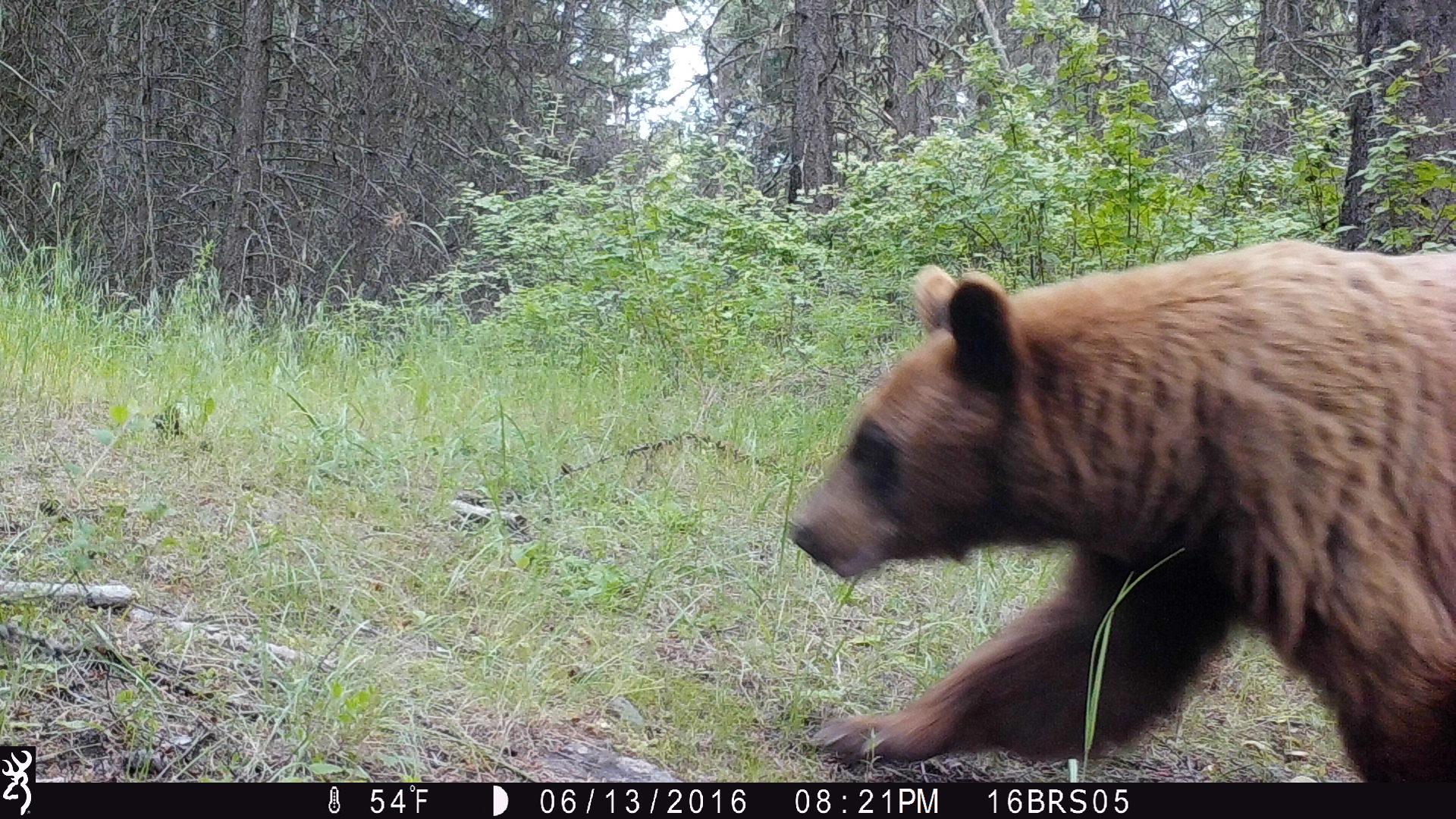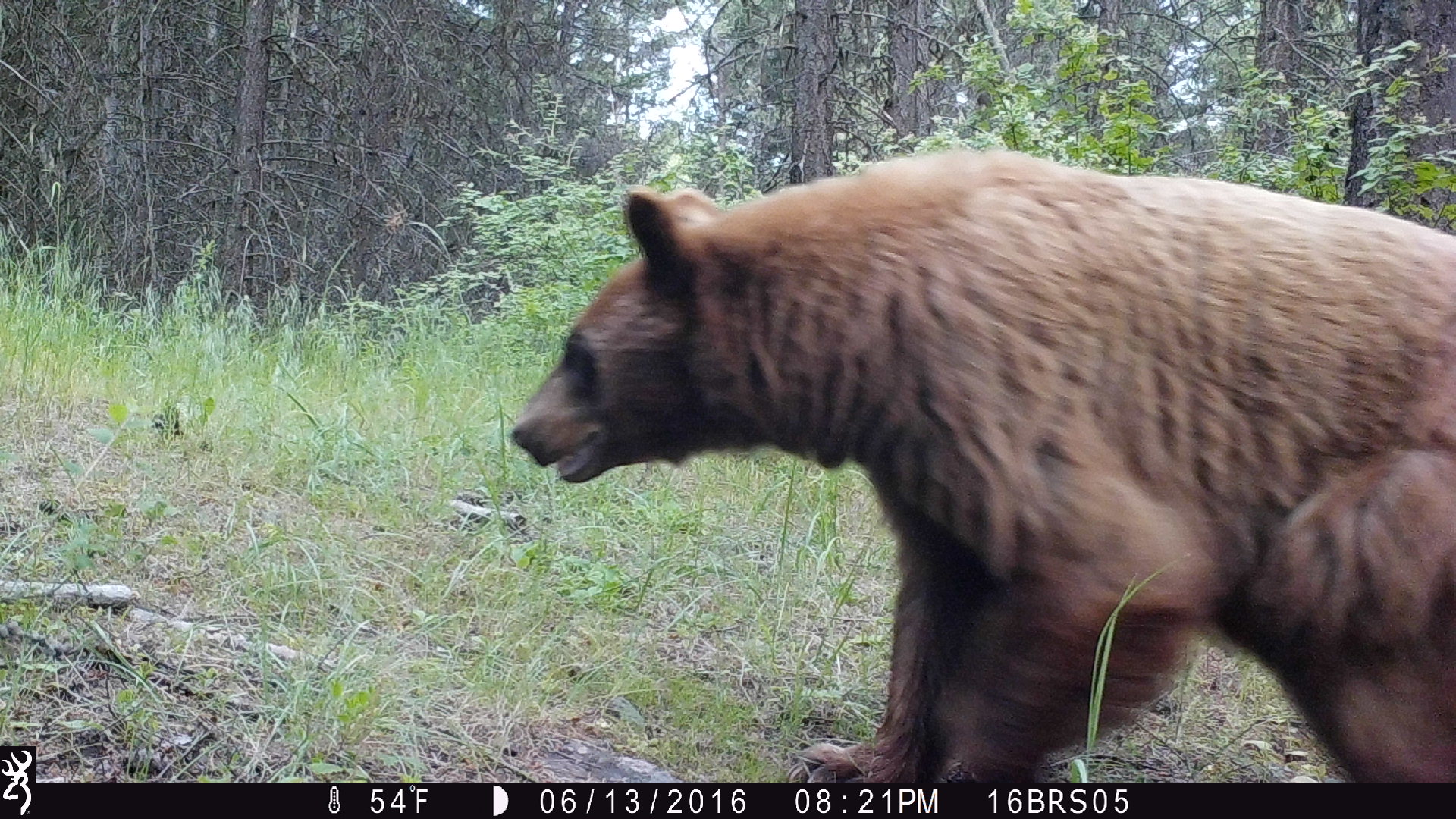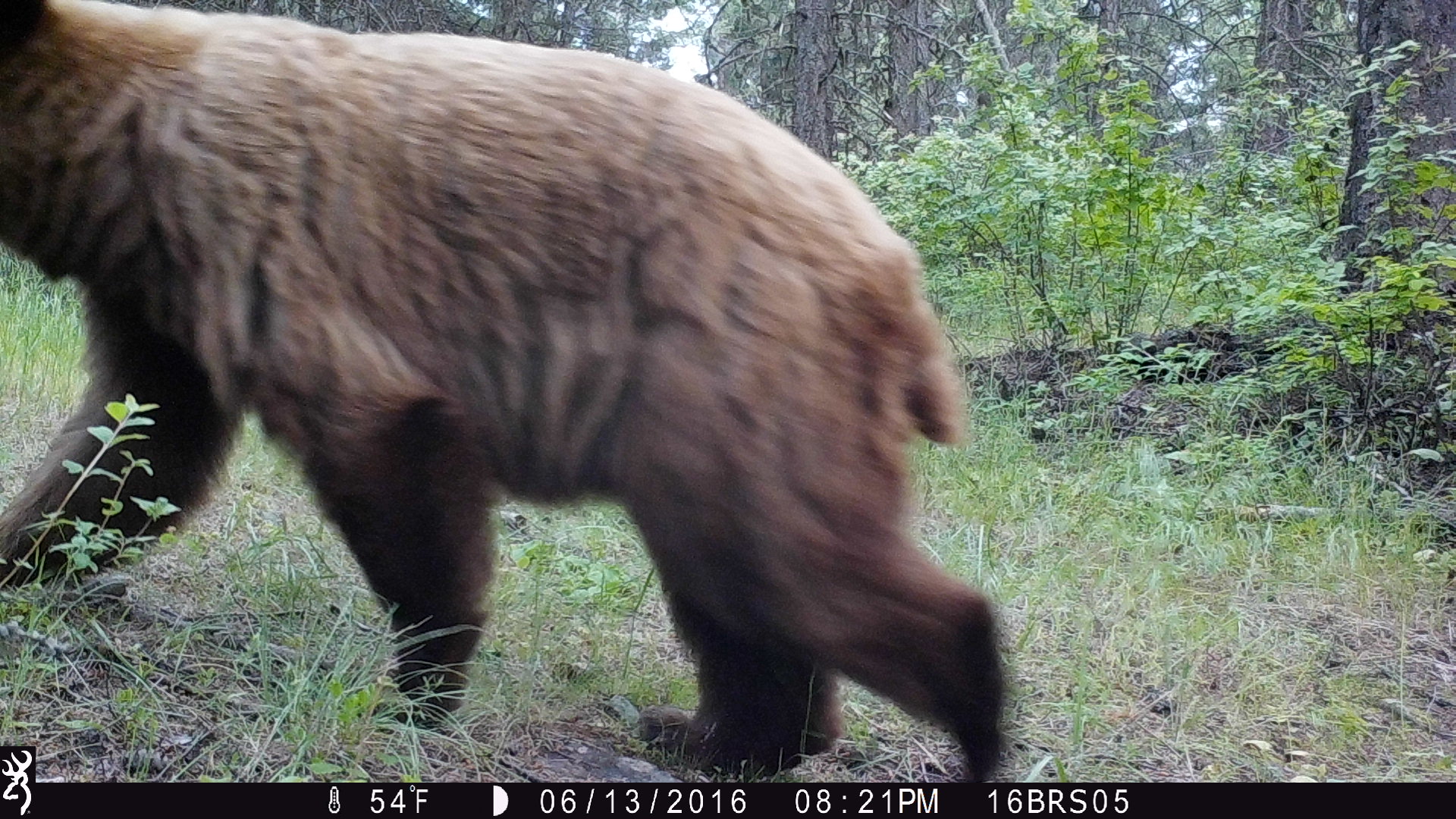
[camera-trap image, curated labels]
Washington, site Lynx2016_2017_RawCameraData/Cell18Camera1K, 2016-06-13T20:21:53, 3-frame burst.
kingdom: Animalia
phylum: Chordata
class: Mammalia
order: Carnivora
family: Ursidae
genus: Ursus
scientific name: Ursus americanus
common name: american black bear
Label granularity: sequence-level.